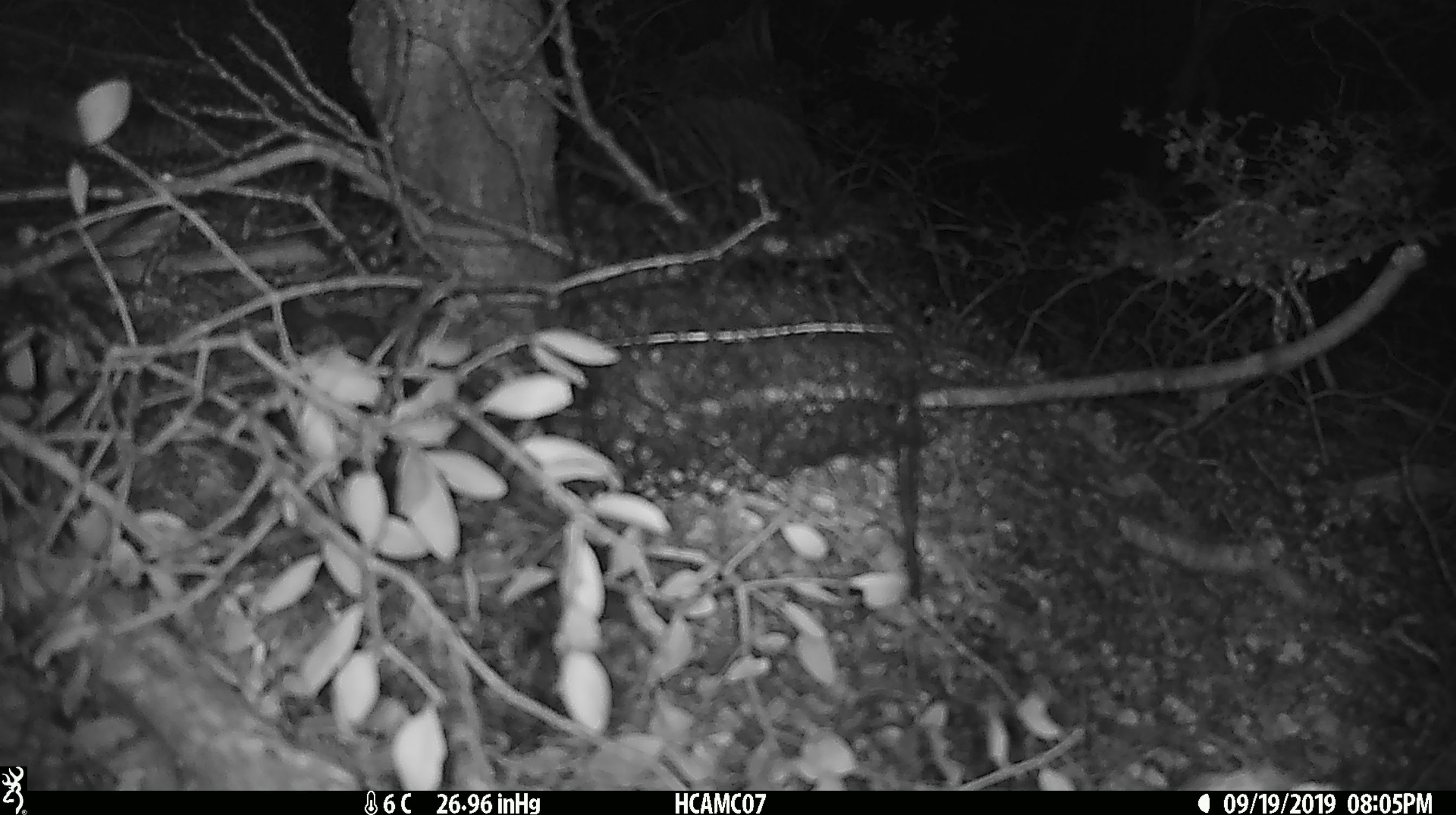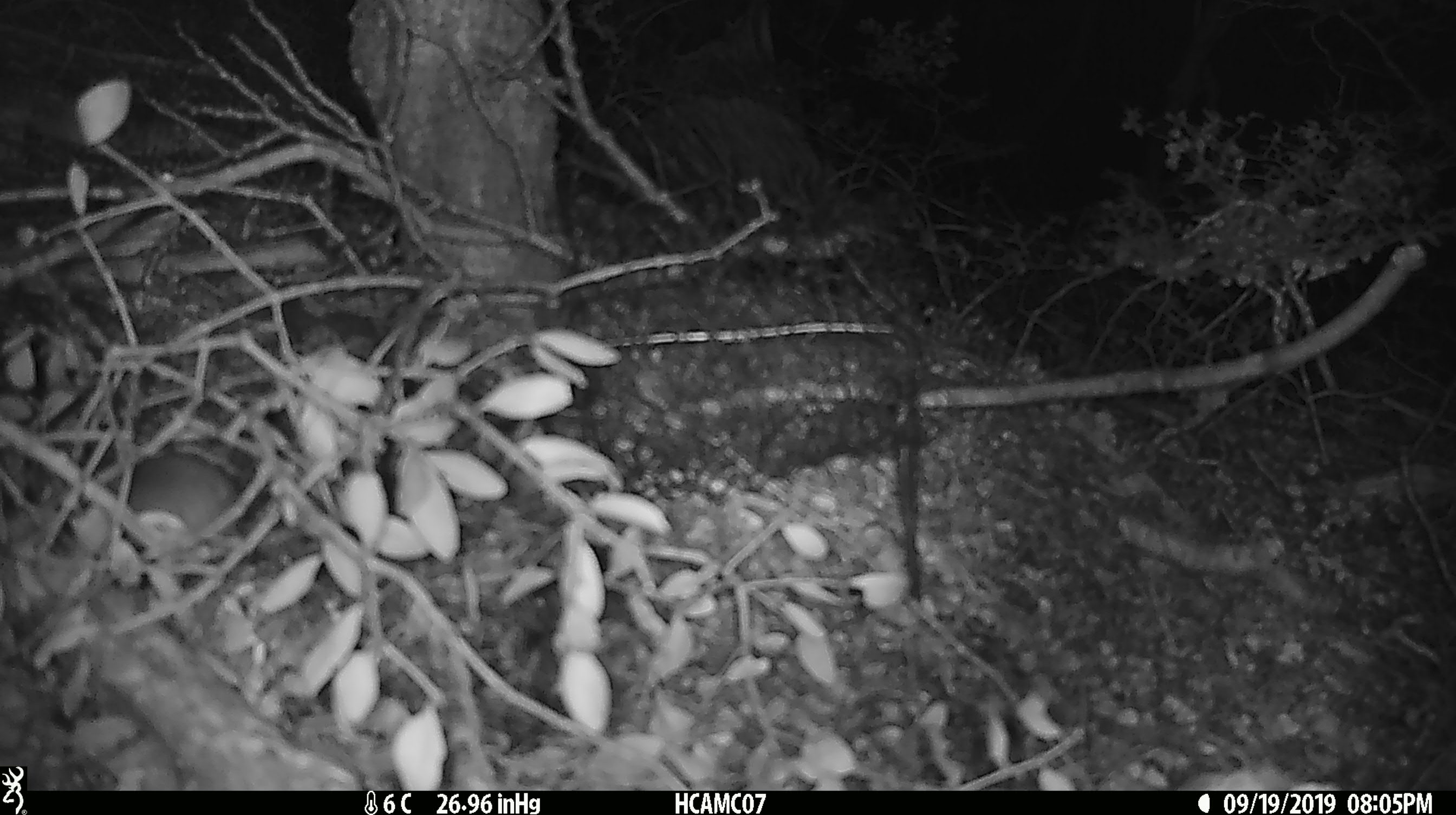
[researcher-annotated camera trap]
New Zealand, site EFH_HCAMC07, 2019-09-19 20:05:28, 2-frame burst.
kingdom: Animalia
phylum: Chordata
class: Mammalia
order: Rodentia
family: Muridae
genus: Mus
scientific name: Mus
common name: mouse